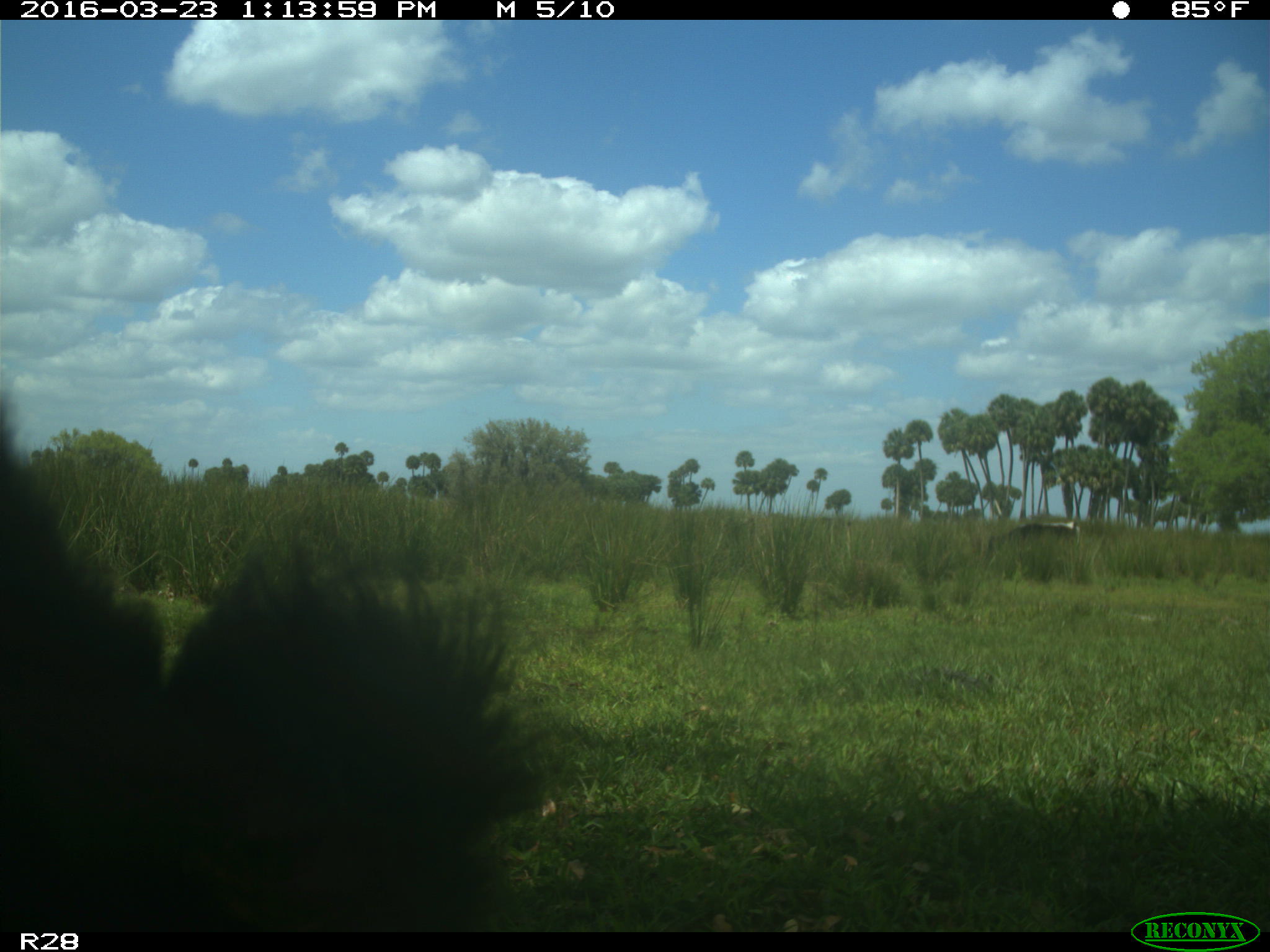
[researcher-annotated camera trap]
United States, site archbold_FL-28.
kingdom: Animalia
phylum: Chordata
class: Mammalia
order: Artiodactyla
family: Bovidae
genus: Bos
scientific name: Bos taurus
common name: domestic cow